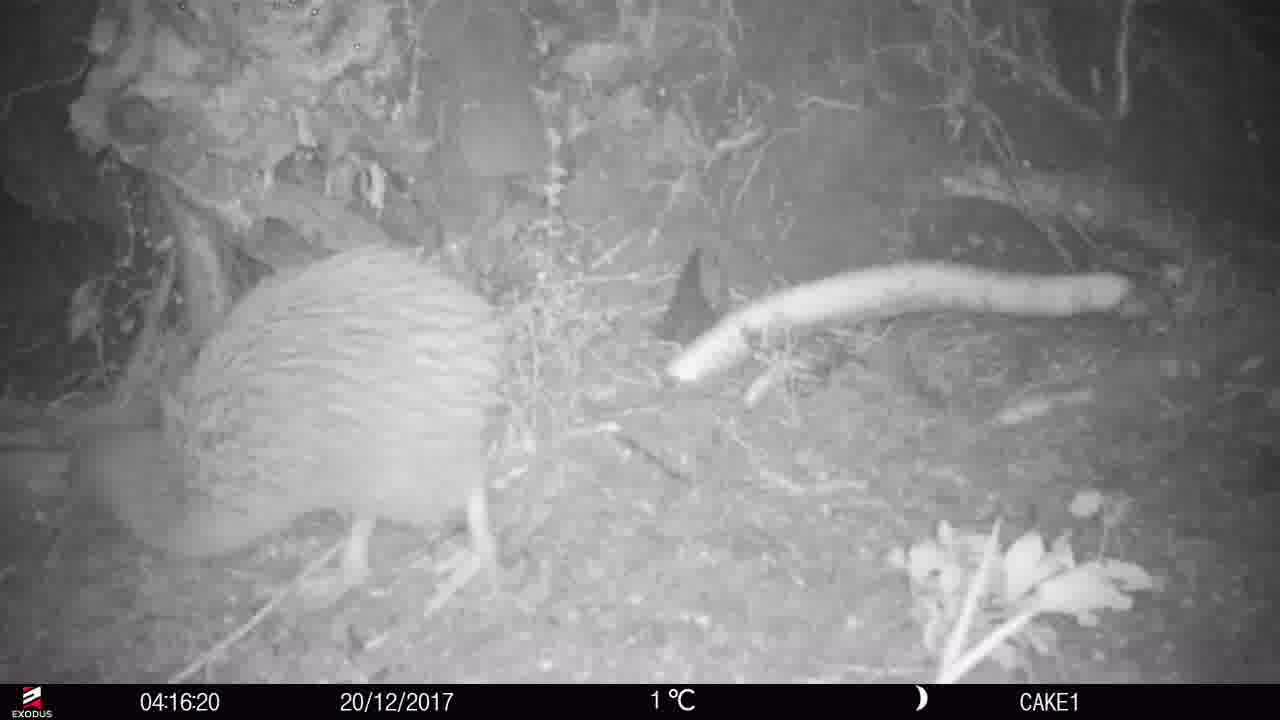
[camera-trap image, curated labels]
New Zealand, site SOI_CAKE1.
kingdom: Animalia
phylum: Chordata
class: Aves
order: Apterygiformes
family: Apterygidae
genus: Apteryx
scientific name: Apteryx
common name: kiwi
Kiwi (Apteryx).